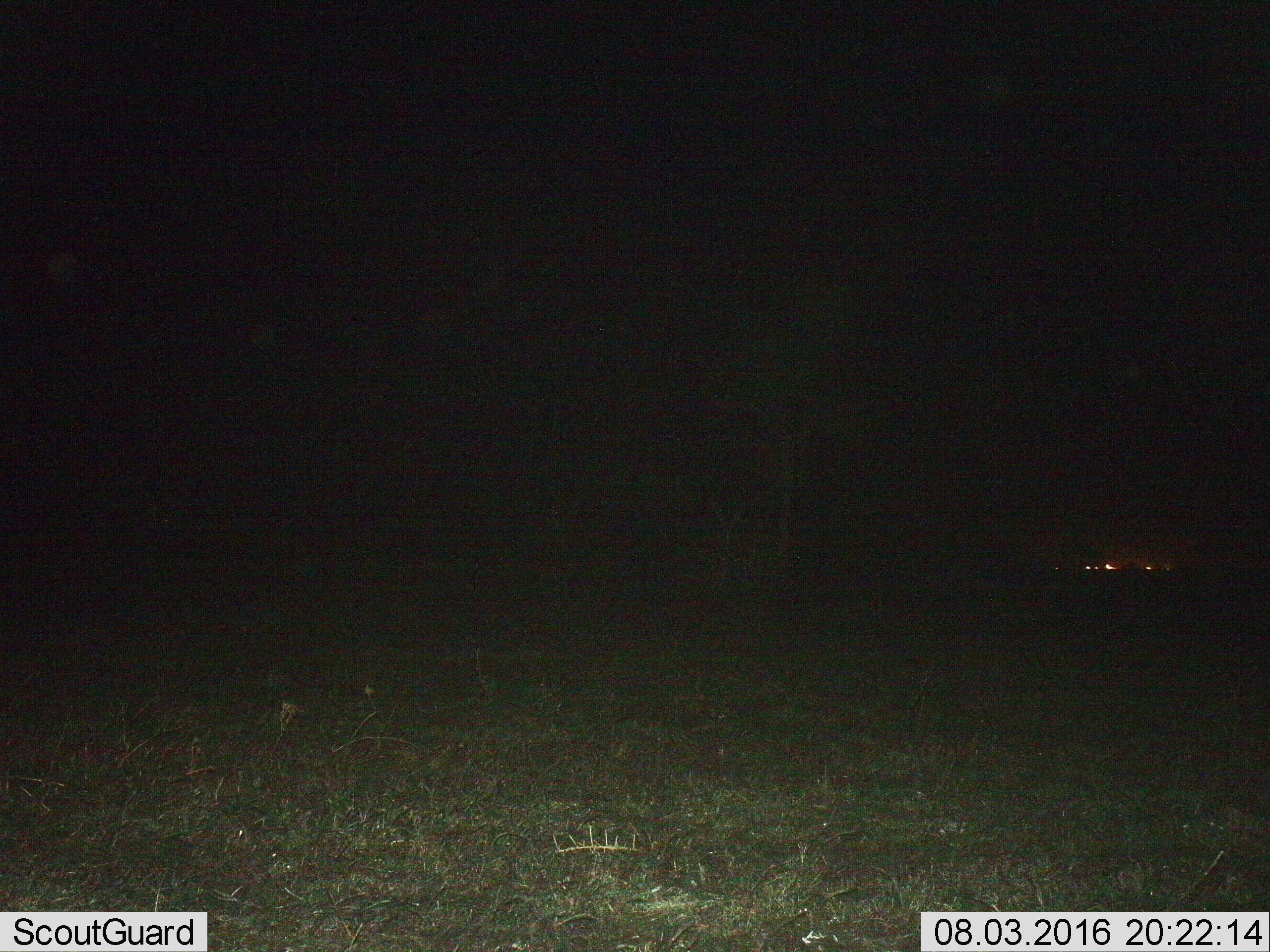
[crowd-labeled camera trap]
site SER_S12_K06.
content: unidentified animal